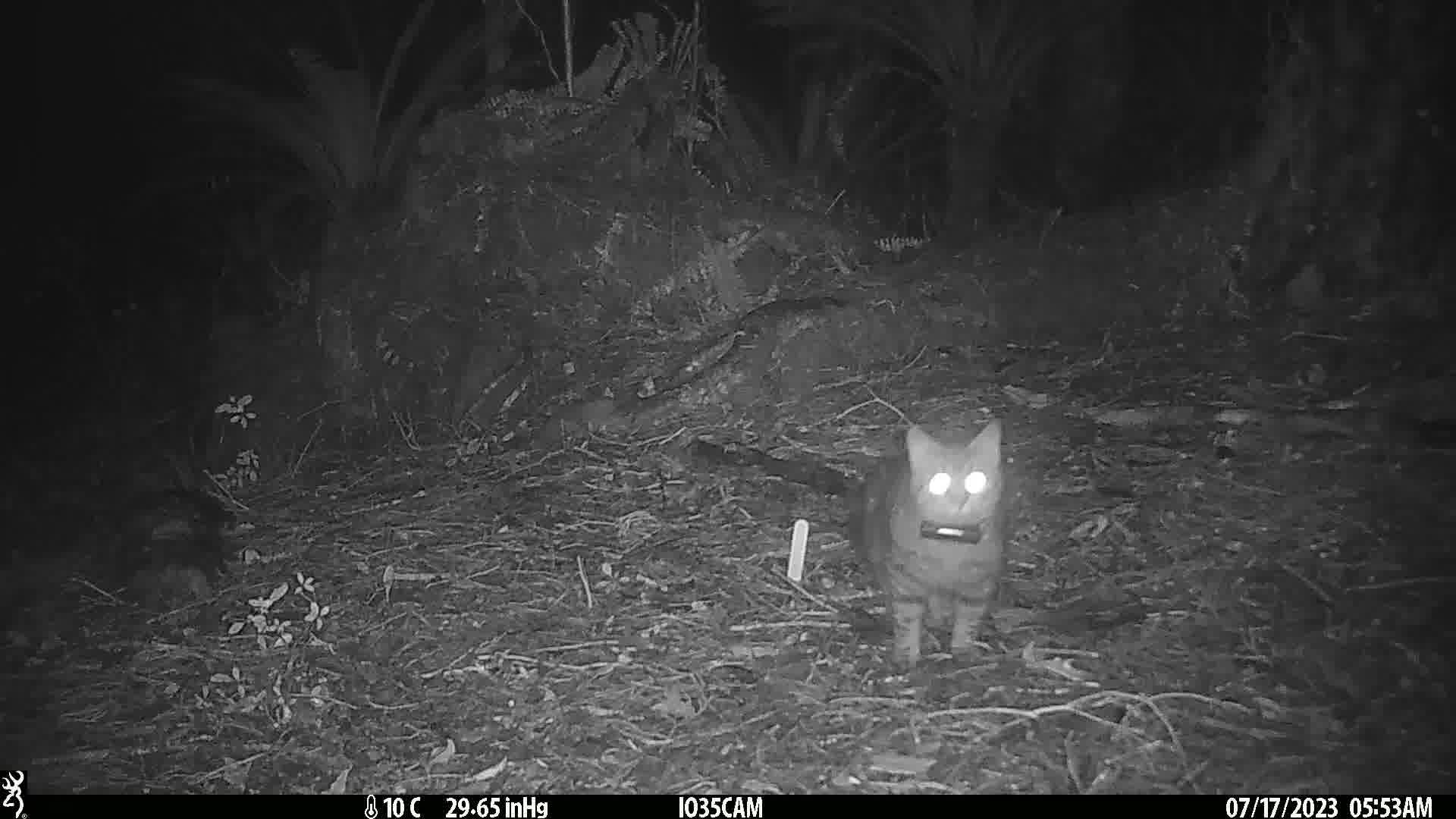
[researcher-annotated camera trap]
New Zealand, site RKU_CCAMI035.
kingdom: Animalia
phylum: Chordata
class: Mammalia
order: Carnivora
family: Felidae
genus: Felis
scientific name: Felis catus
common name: domestic cat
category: cat